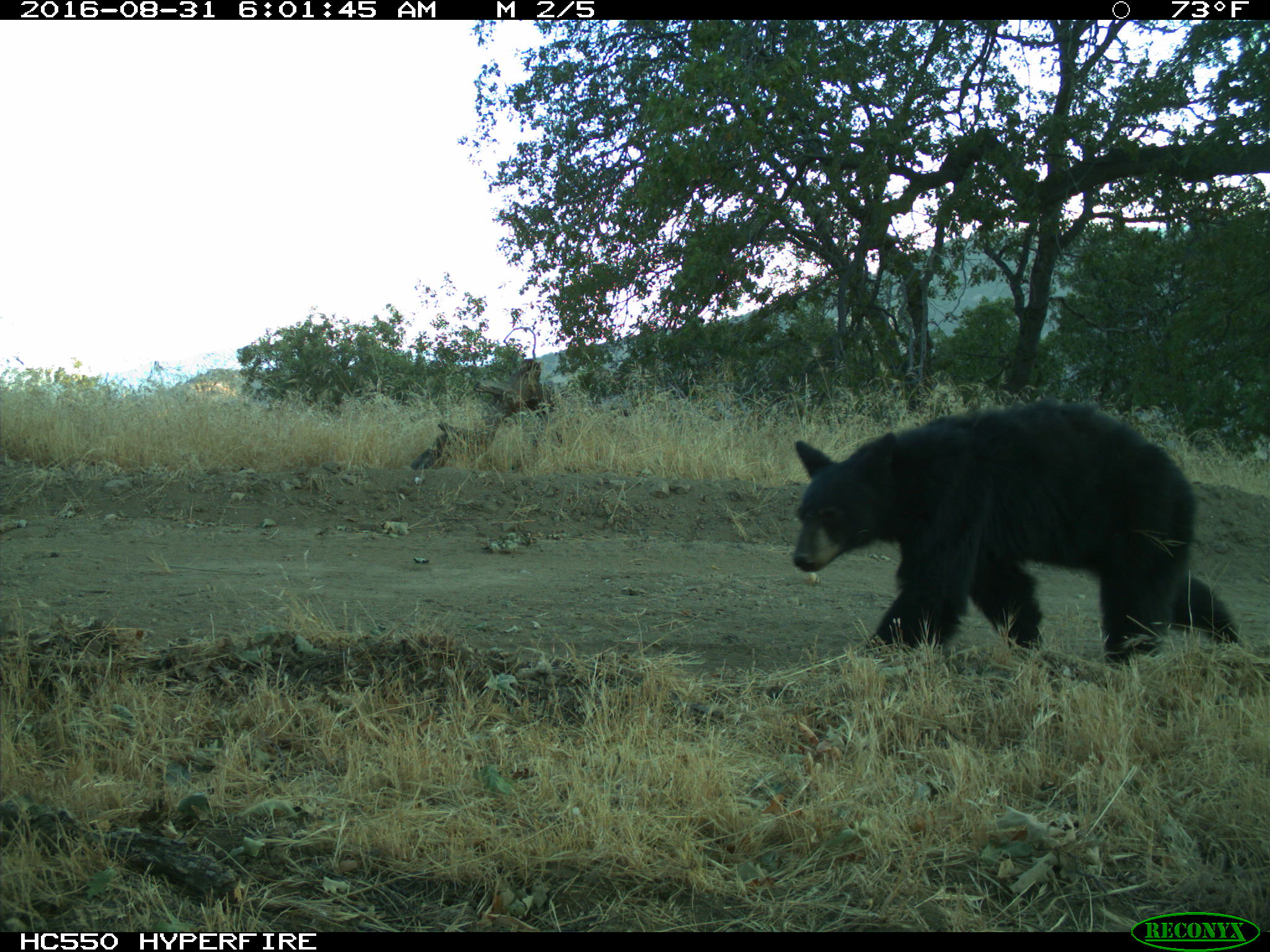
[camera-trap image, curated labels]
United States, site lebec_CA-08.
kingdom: Animalia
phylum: Chordata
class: Mammalia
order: Carnivora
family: Ursidae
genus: Ursus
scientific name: Ursus americanus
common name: american black bear